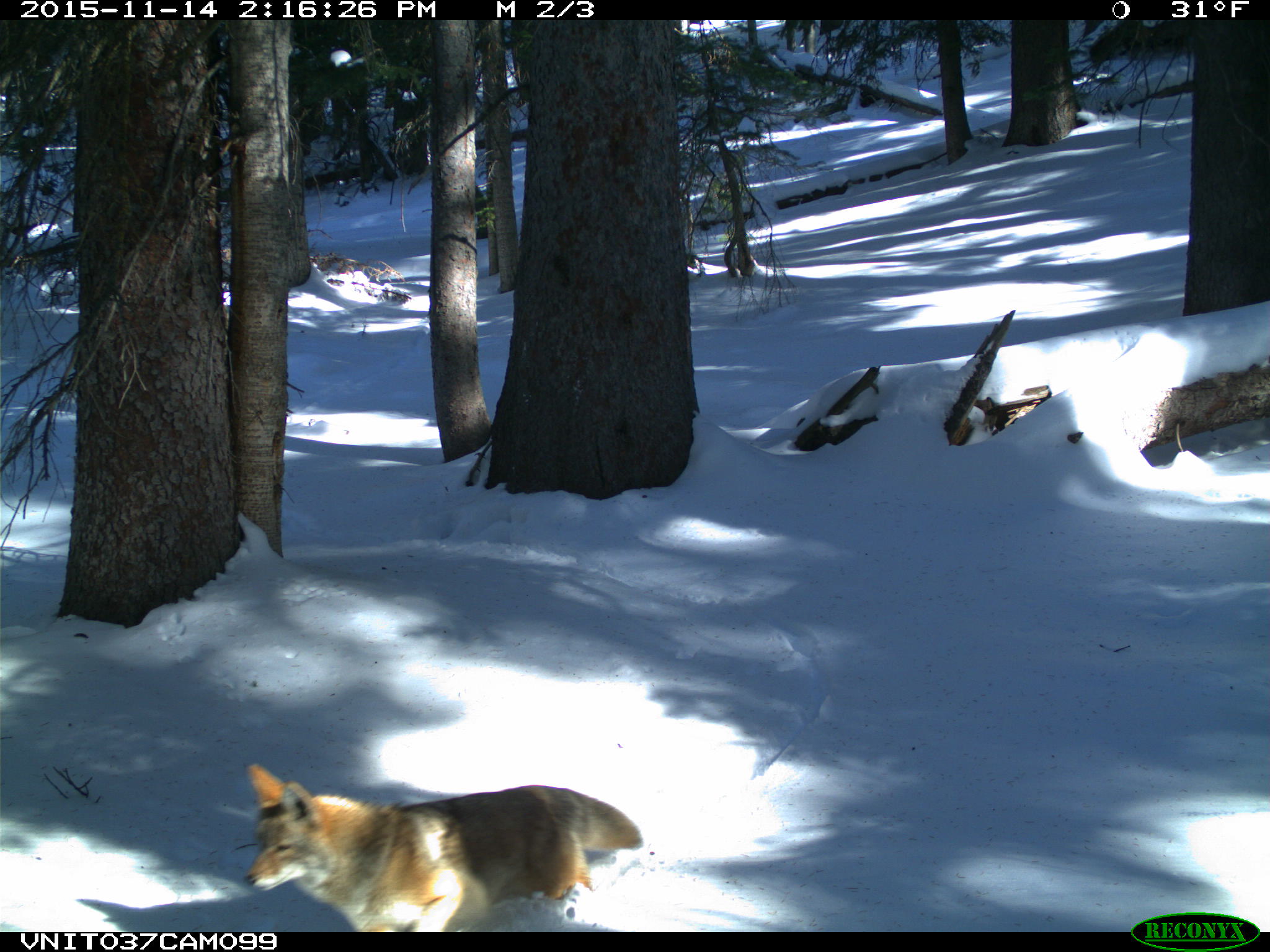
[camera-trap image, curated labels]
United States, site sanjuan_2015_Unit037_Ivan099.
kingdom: Animalia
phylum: Chordata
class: Mammalia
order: Carnivora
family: Canidae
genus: Canis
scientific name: Canis latrans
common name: coyote